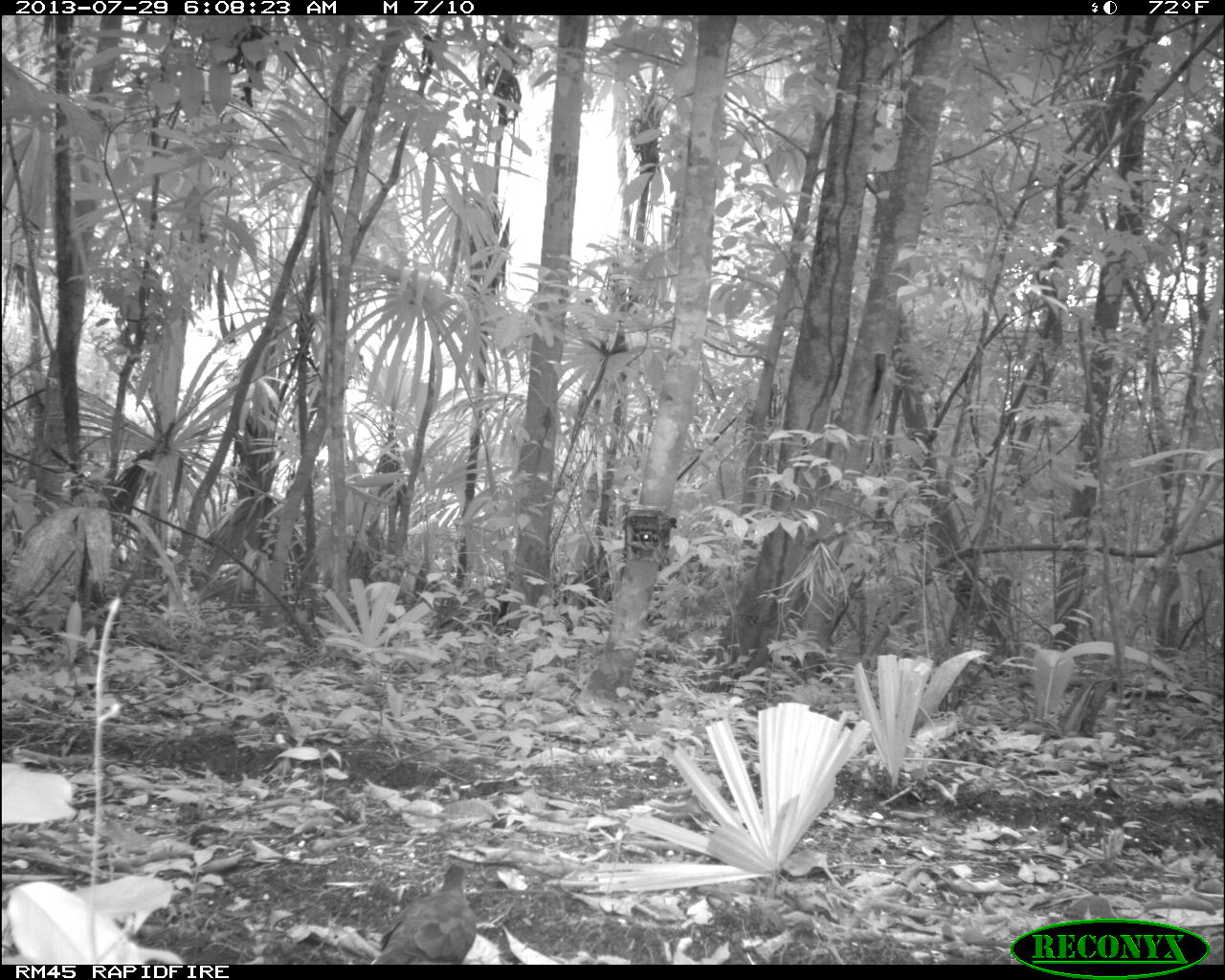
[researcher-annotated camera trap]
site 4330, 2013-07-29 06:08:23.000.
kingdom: Animalia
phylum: Chordata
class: Aves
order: Columbiformes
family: Columbidae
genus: Leptotila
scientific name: Leptotila plumbeiceps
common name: gray-headed dove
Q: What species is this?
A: Leptotila plumbeiceps (gray-headed dove).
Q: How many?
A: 1.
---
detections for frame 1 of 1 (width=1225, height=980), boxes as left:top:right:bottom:
leptotila plumbeiceps: 371:863:476:964